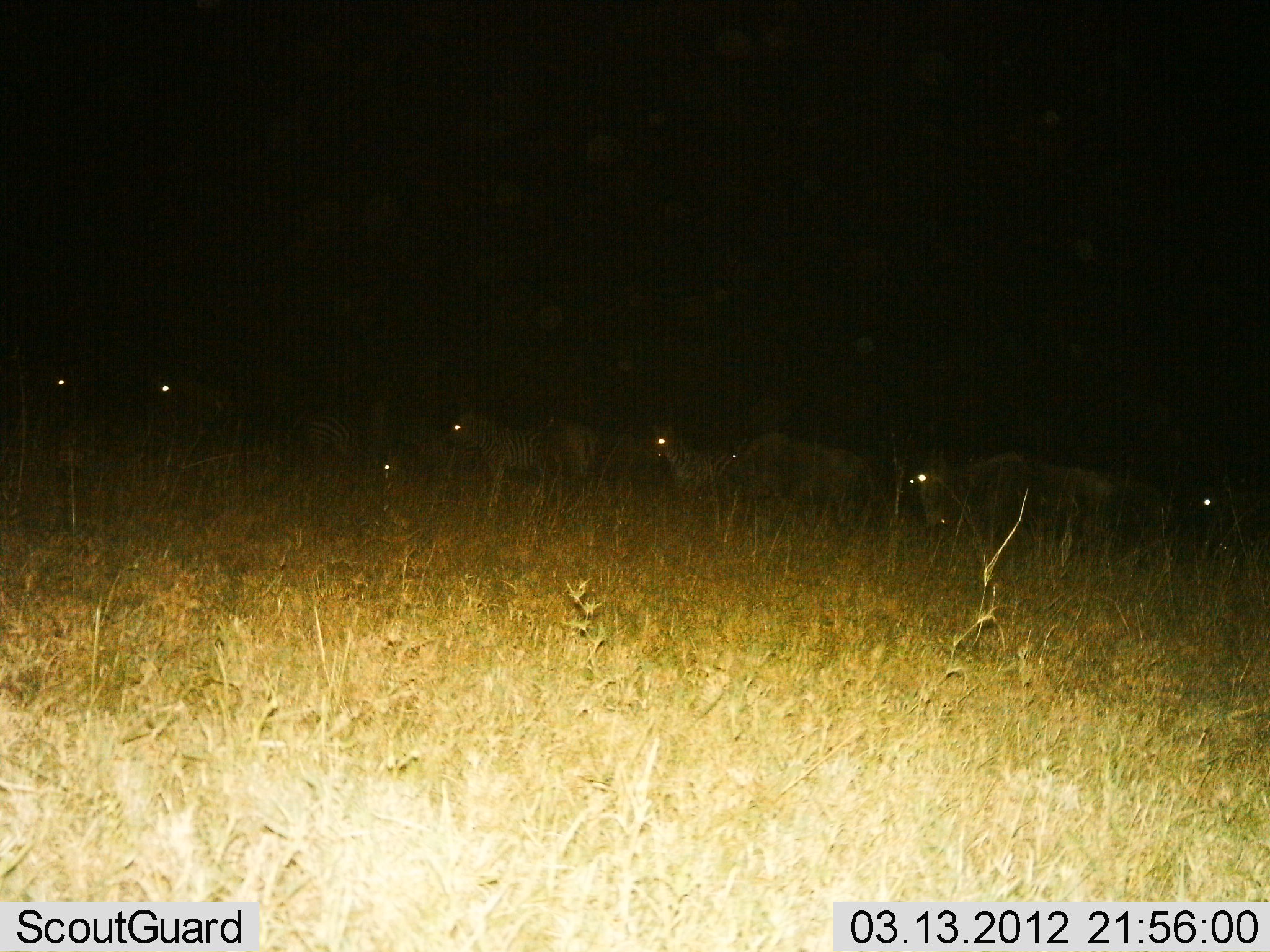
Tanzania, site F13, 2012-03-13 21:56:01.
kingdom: Animalia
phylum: Chordata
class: Mammalia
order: Artiodactyla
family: Bovidae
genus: Connochaetes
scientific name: Connochaetes taurinus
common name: blue wildebeest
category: wildebeest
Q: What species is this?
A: Wildebeest (blue wildebeest) (Connochaetes taurinus).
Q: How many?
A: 7.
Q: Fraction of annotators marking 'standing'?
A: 54%.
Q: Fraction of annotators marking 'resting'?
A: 4%.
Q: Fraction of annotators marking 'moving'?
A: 43%.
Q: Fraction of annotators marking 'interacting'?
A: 0%.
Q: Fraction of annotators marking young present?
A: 0%.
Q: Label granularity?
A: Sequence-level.